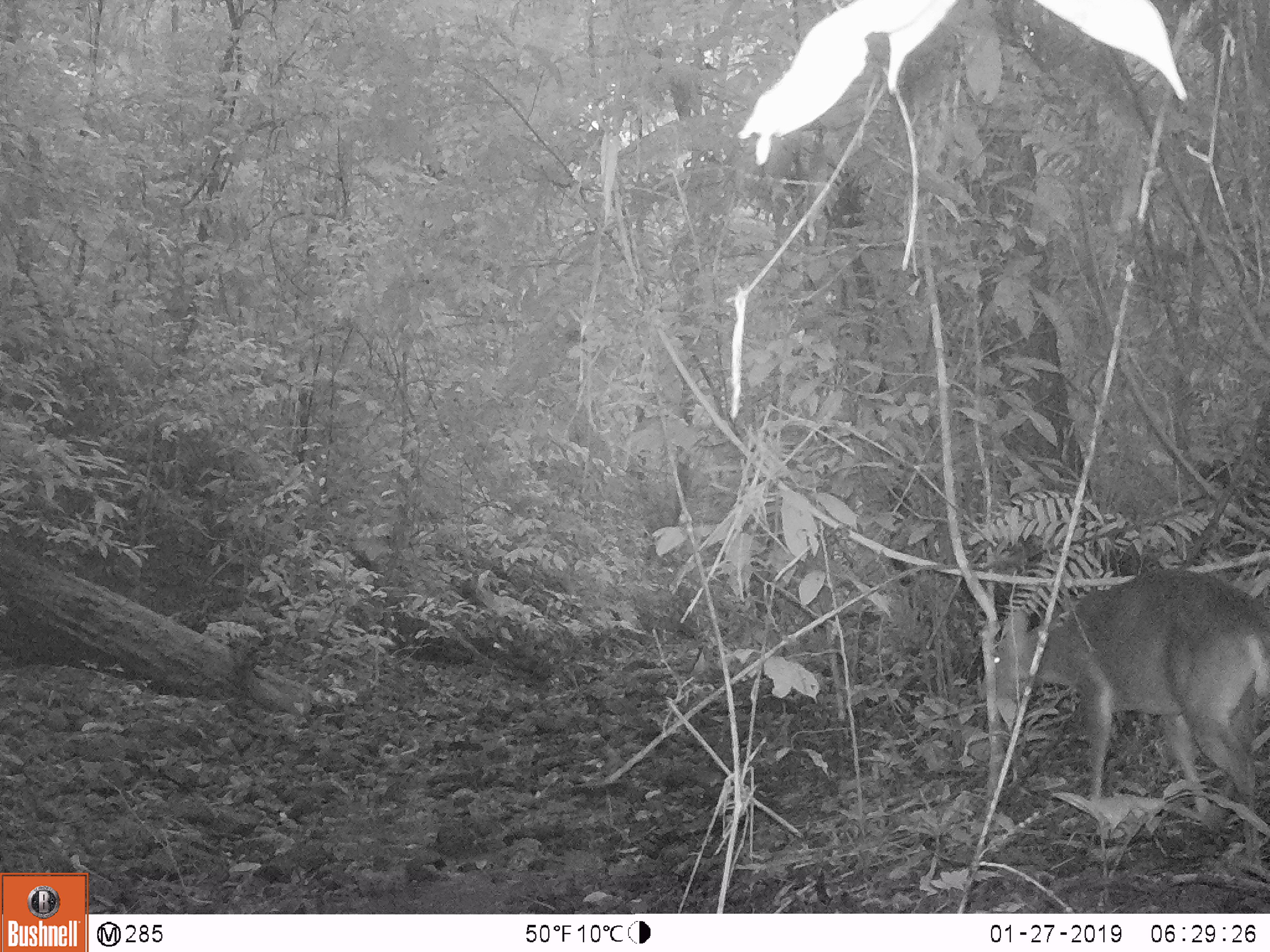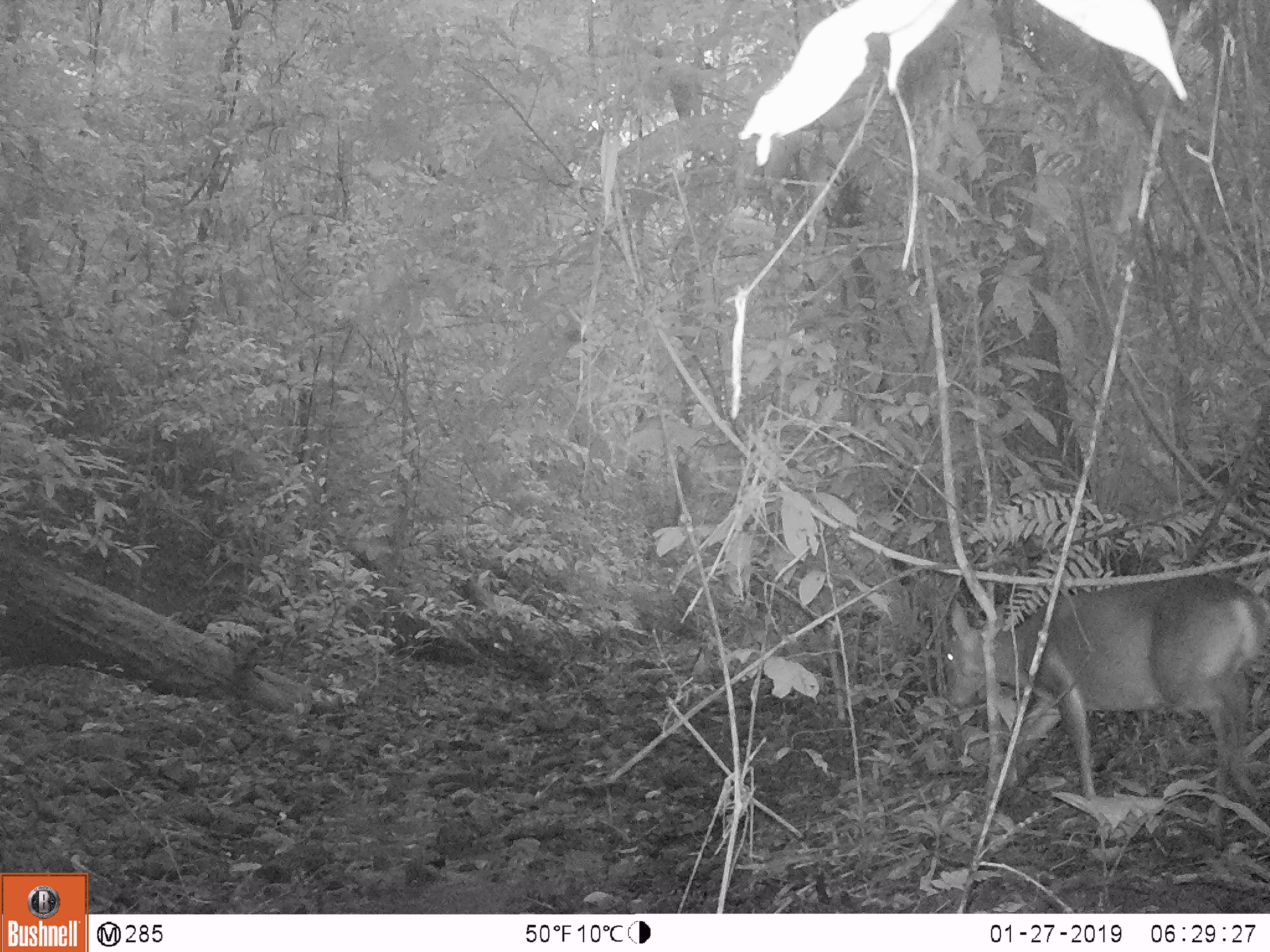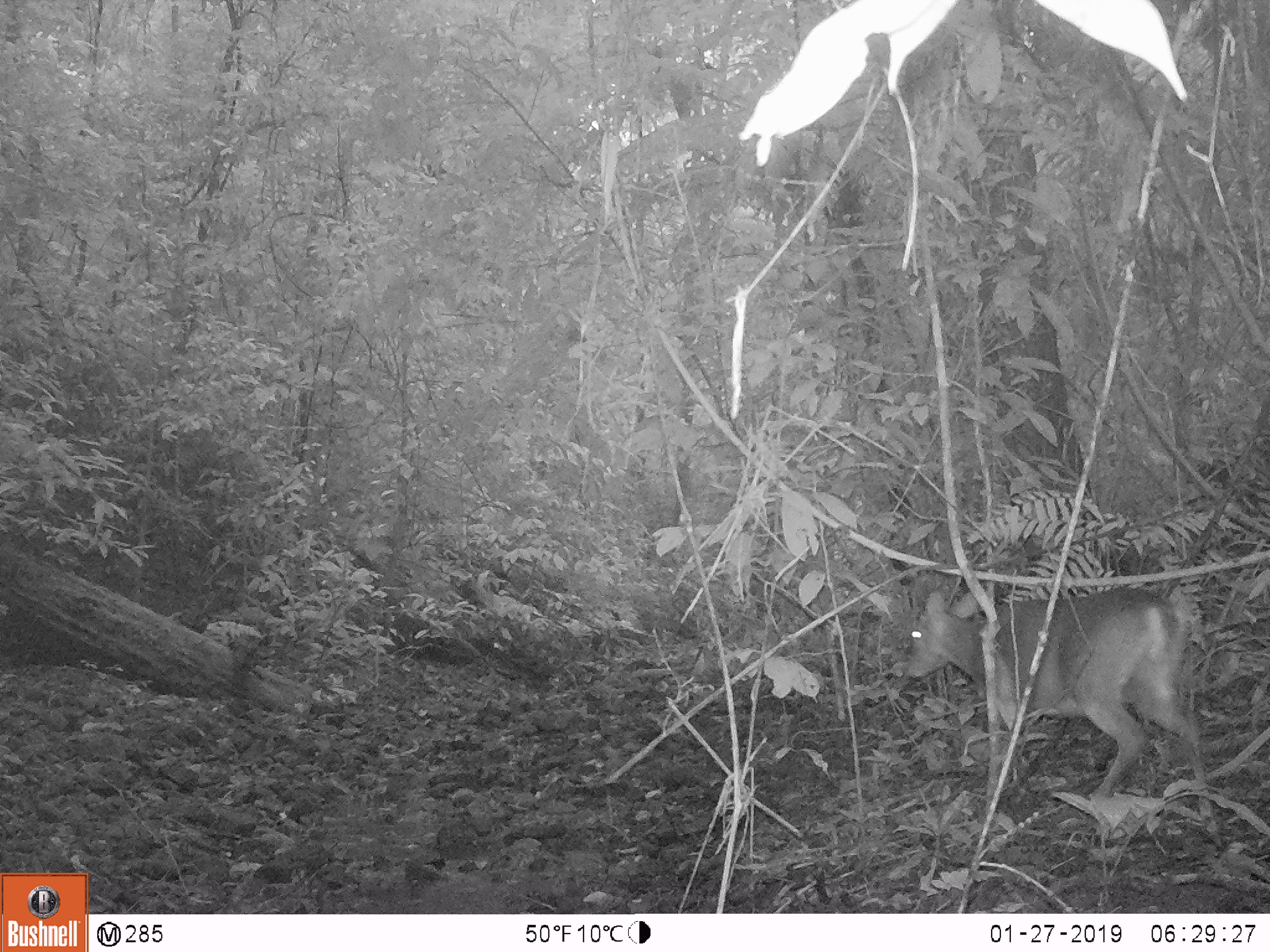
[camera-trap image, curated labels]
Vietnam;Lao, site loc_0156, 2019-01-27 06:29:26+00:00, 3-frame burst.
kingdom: Animalia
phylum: Chordata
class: Mammalia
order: Artiodactyla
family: Cervidae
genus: Muntiacus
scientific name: Muntiacus vuquangensis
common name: large-antlered muntjac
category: large antlered muntjac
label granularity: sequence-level